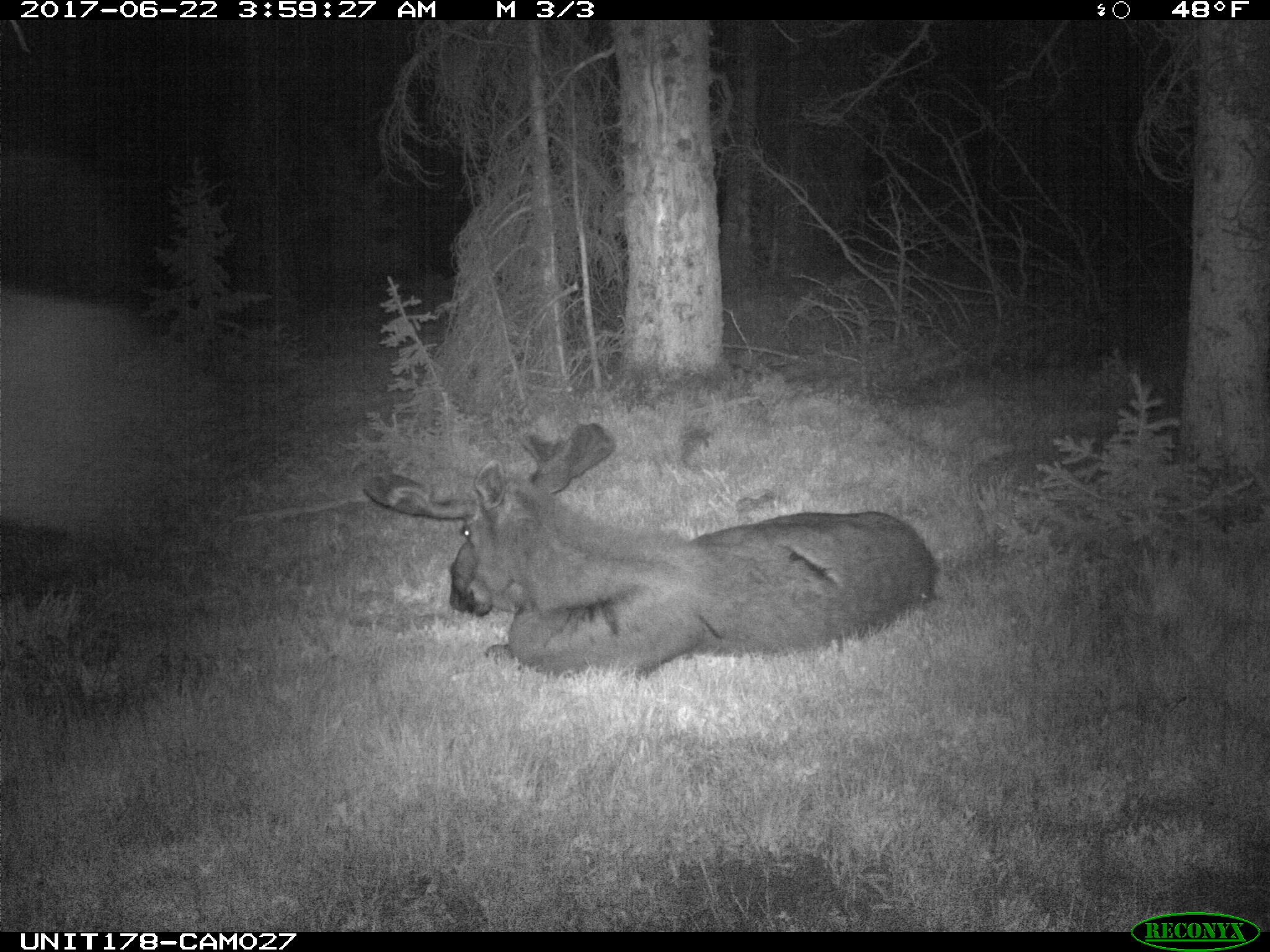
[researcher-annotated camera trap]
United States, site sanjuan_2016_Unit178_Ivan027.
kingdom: Animalia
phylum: Chordata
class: Mammalia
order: Artiodactyla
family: Cervidae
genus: Alces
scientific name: Alces alces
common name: moose